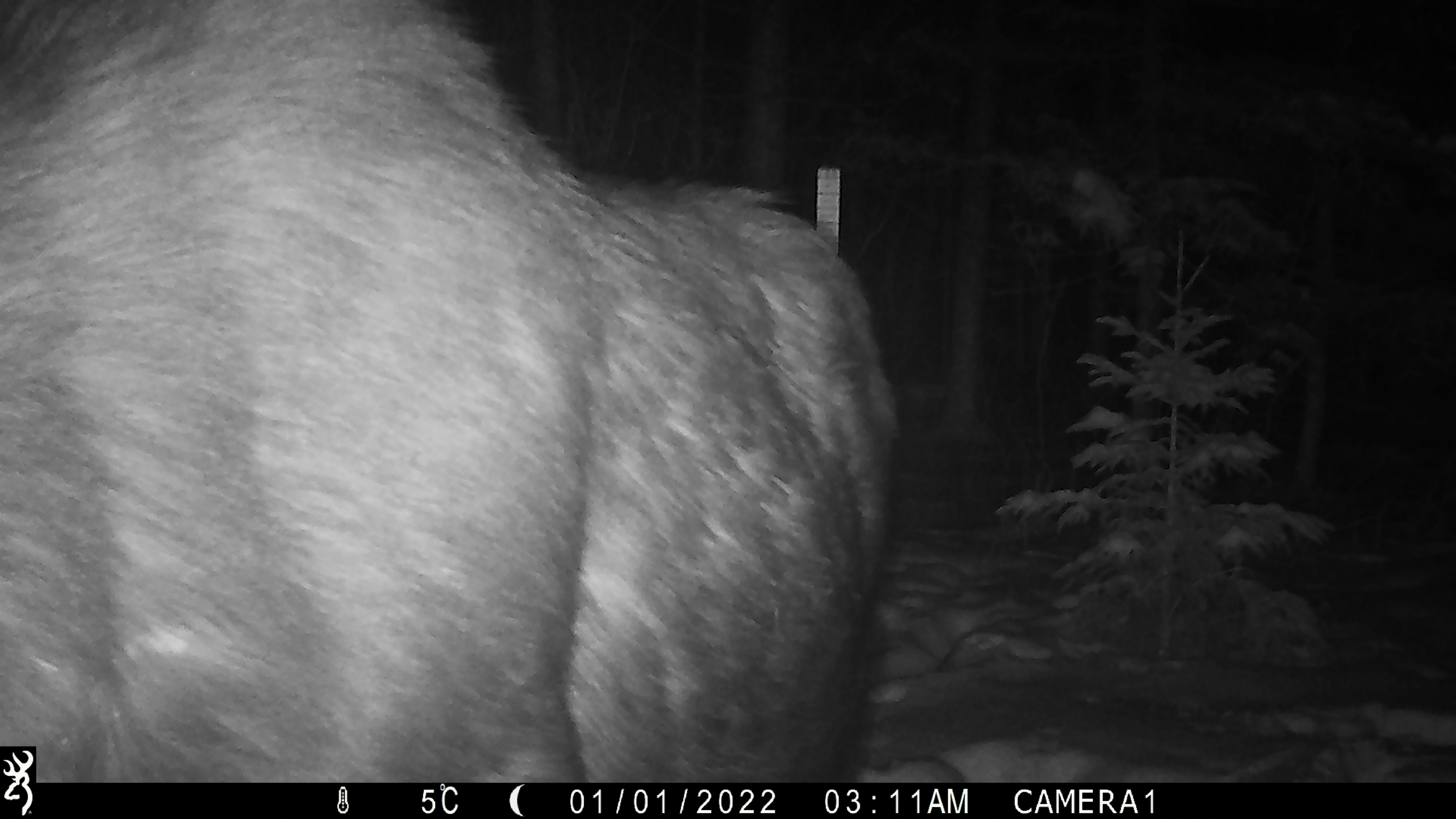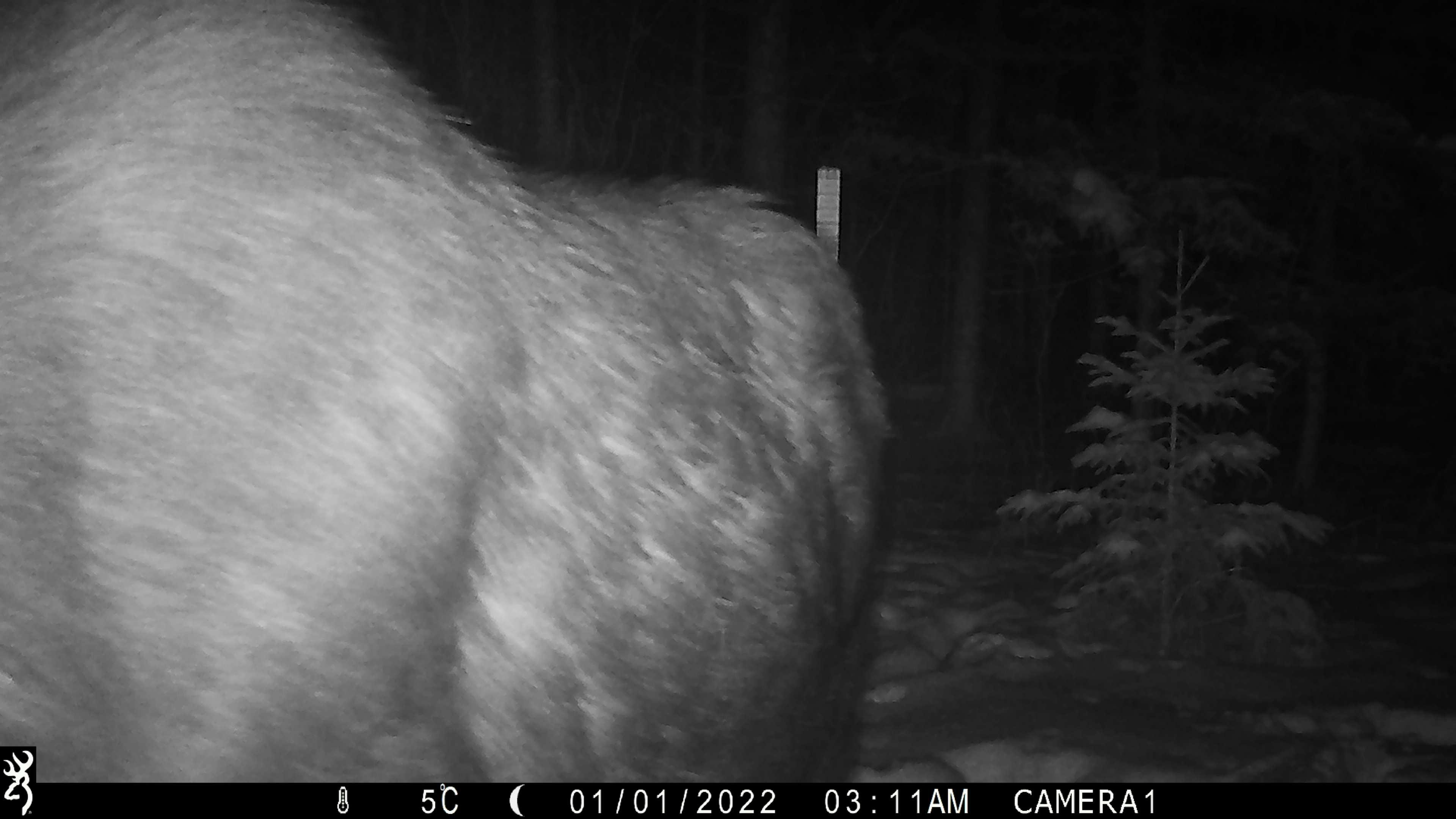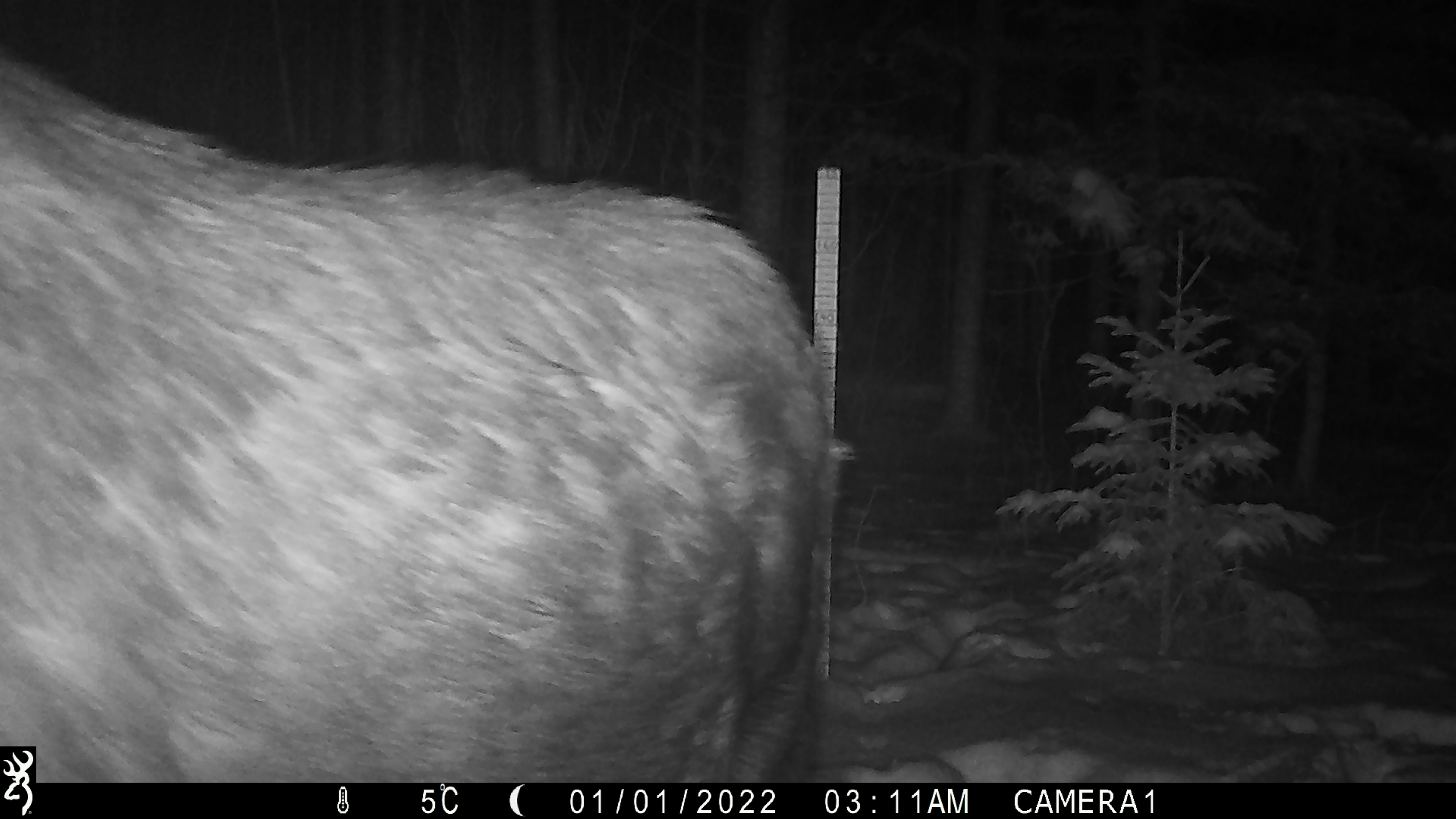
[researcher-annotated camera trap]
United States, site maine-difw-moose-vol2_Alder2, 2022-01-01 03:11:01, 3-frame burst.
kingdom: Animalia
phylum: Chordata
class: Mammalia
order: Artiodactyla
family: Cervidae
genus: Alces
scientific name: Alces alces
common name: moose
Moose (Alces alces).